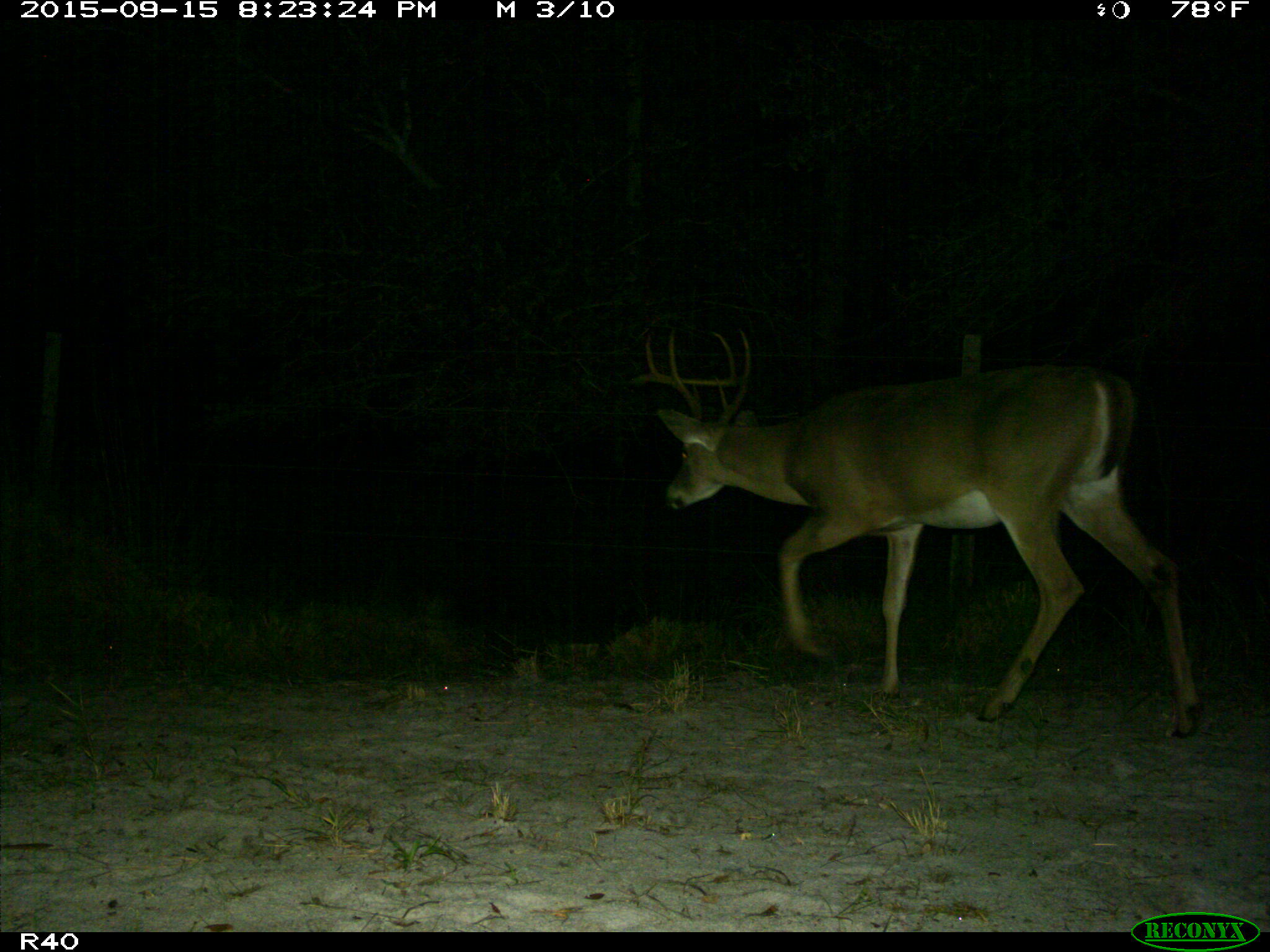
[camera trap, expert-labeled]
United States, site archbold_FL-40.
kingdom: Animalia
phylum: Chordata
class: Mammalia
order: Artiodactyla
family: Cervidae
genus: Odocoileus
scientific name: Odocoileus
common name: deer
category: unidentified deer